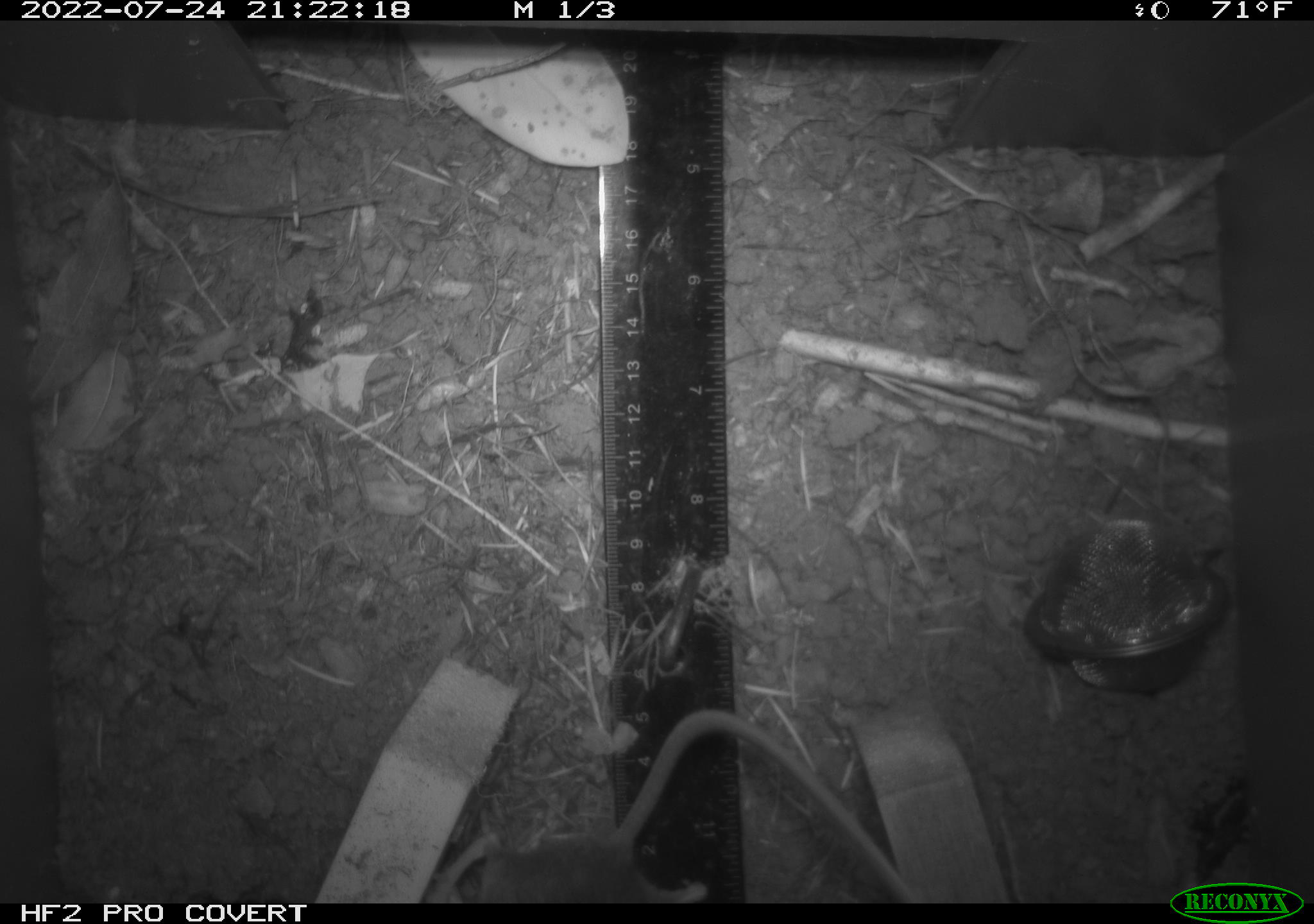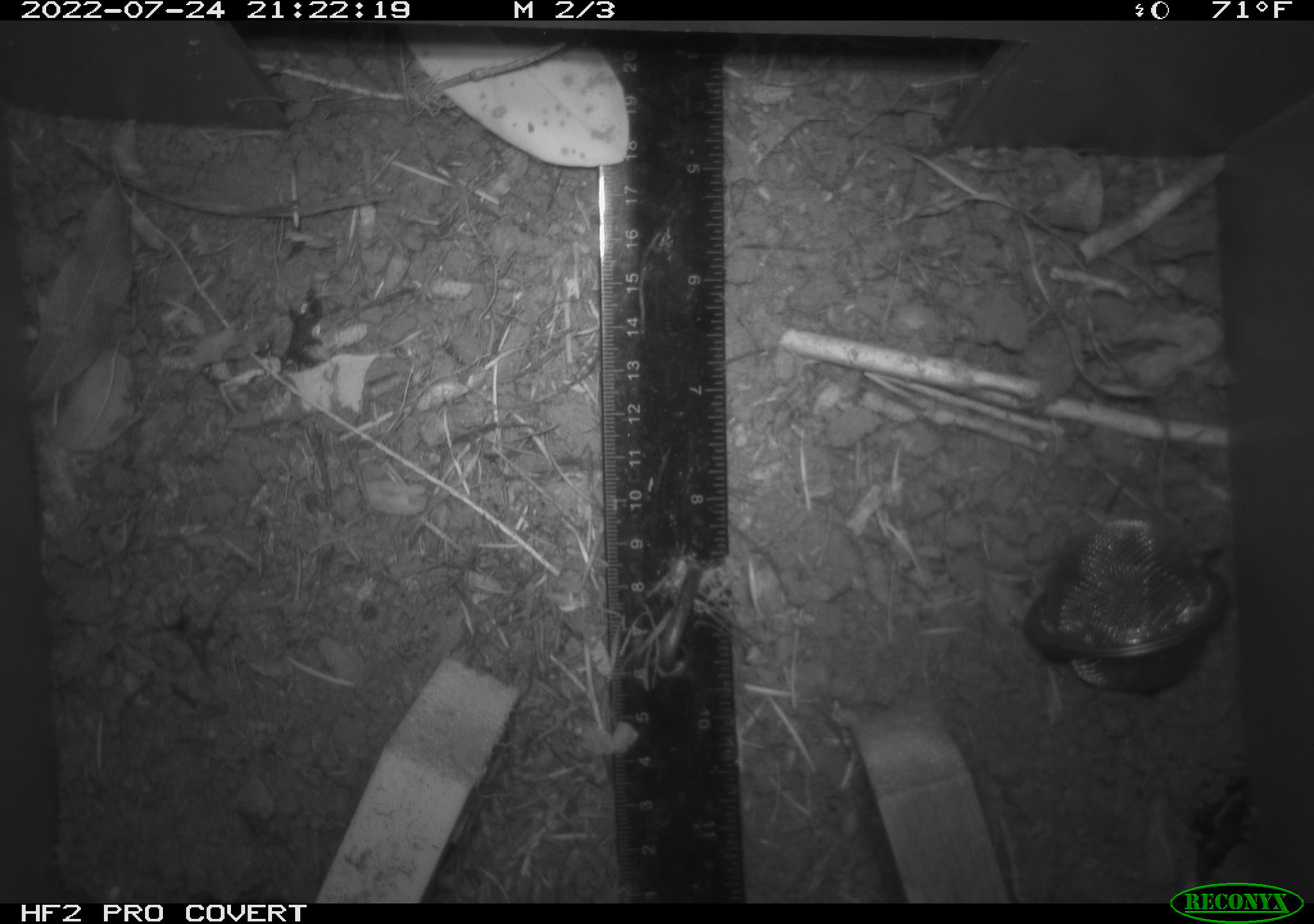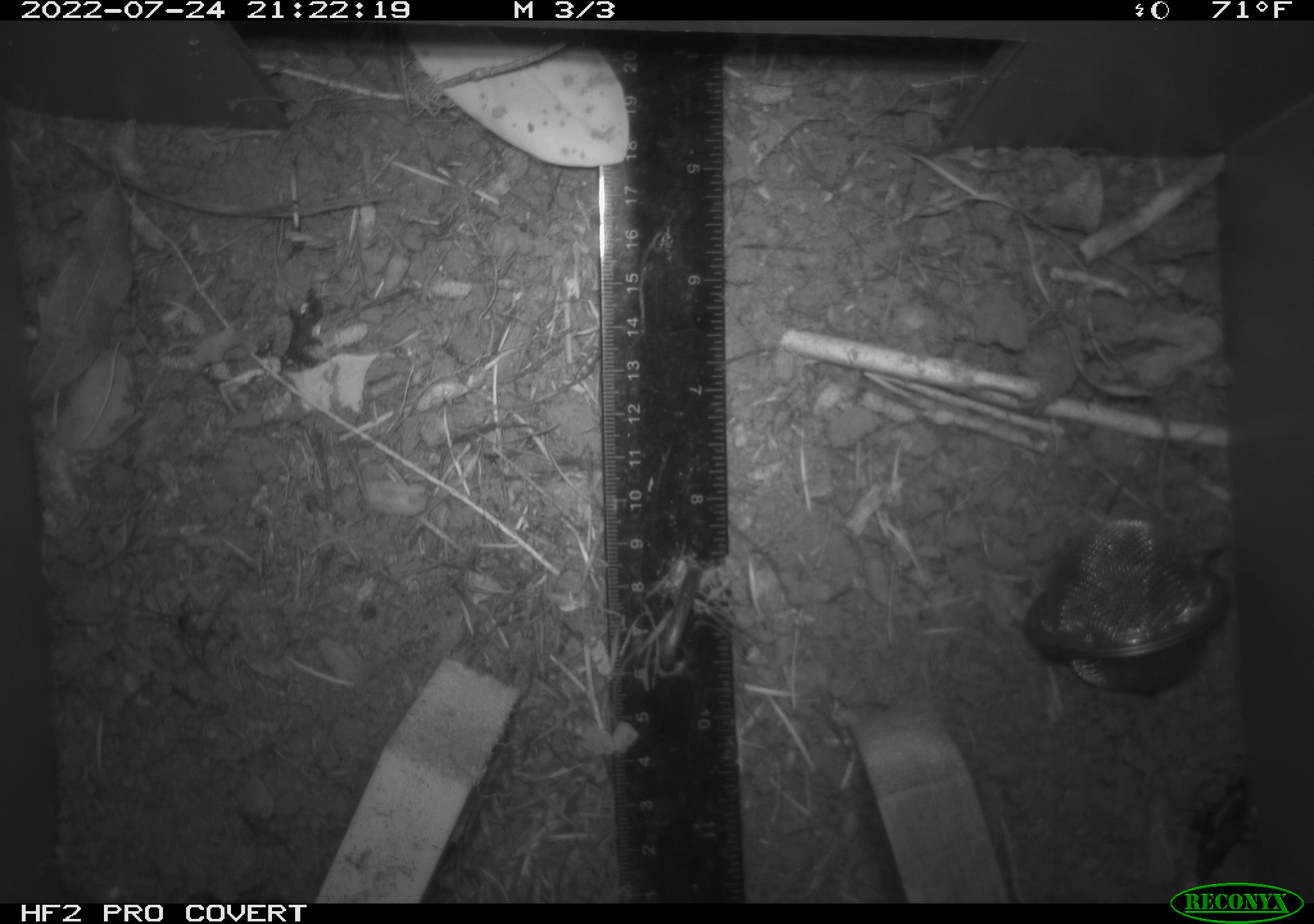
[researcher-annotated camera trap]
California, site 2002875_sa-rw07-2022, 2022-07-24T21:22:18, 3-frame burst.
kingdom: Animalia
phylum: Chordata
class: Mammalia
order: Rodentia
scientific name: Rodentia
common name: mouse species